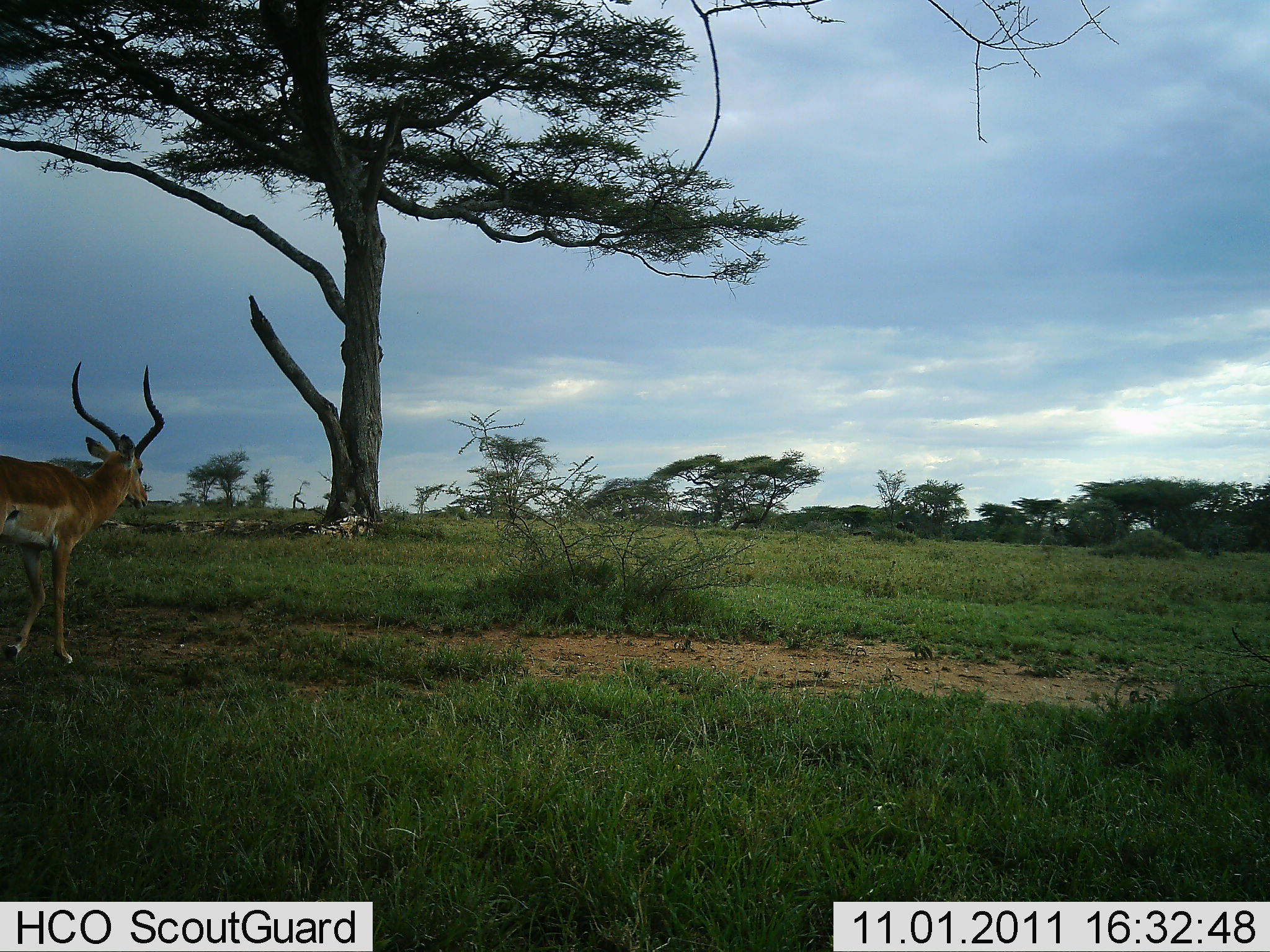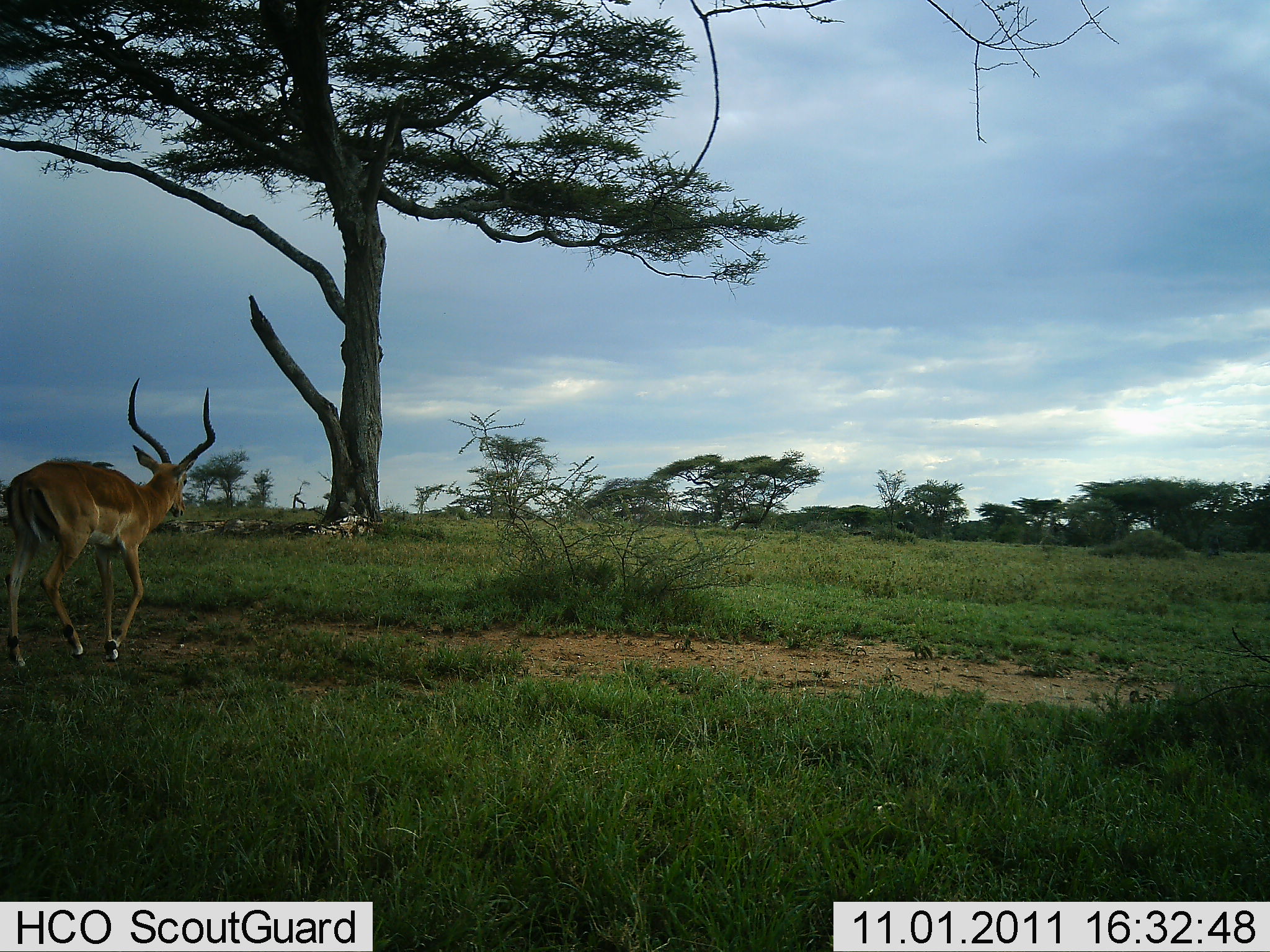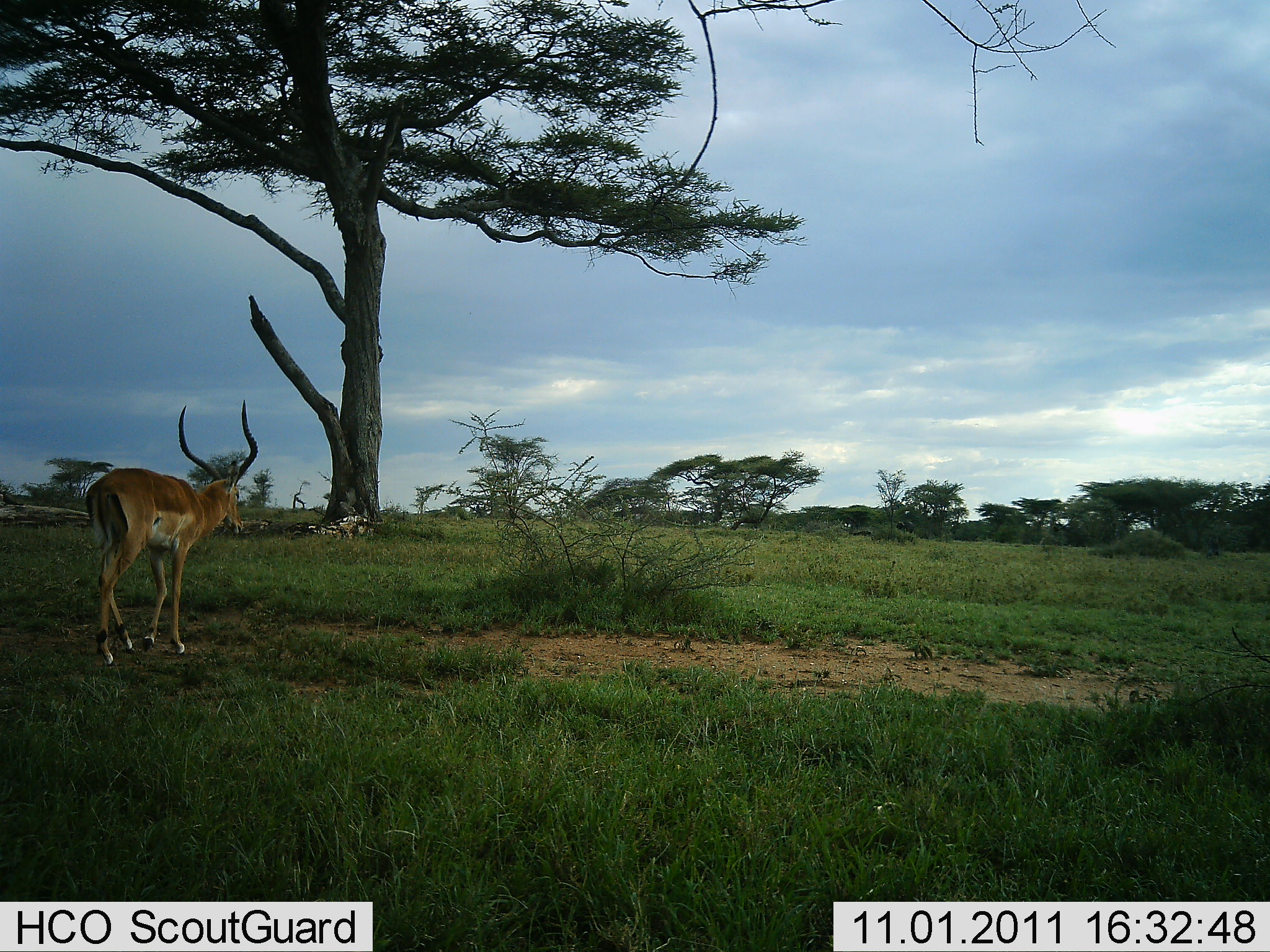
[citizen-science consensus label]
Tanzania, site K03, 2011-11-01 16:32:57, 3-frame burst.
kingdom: Animalia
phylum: Chordata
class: Mammalia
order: Artiodactyla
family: Bovidae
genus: Aepyceros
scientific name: Aepyceros melampus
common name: impala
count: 1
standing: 0%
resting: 0%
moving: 100%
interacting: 0%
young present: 0%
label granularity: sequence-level